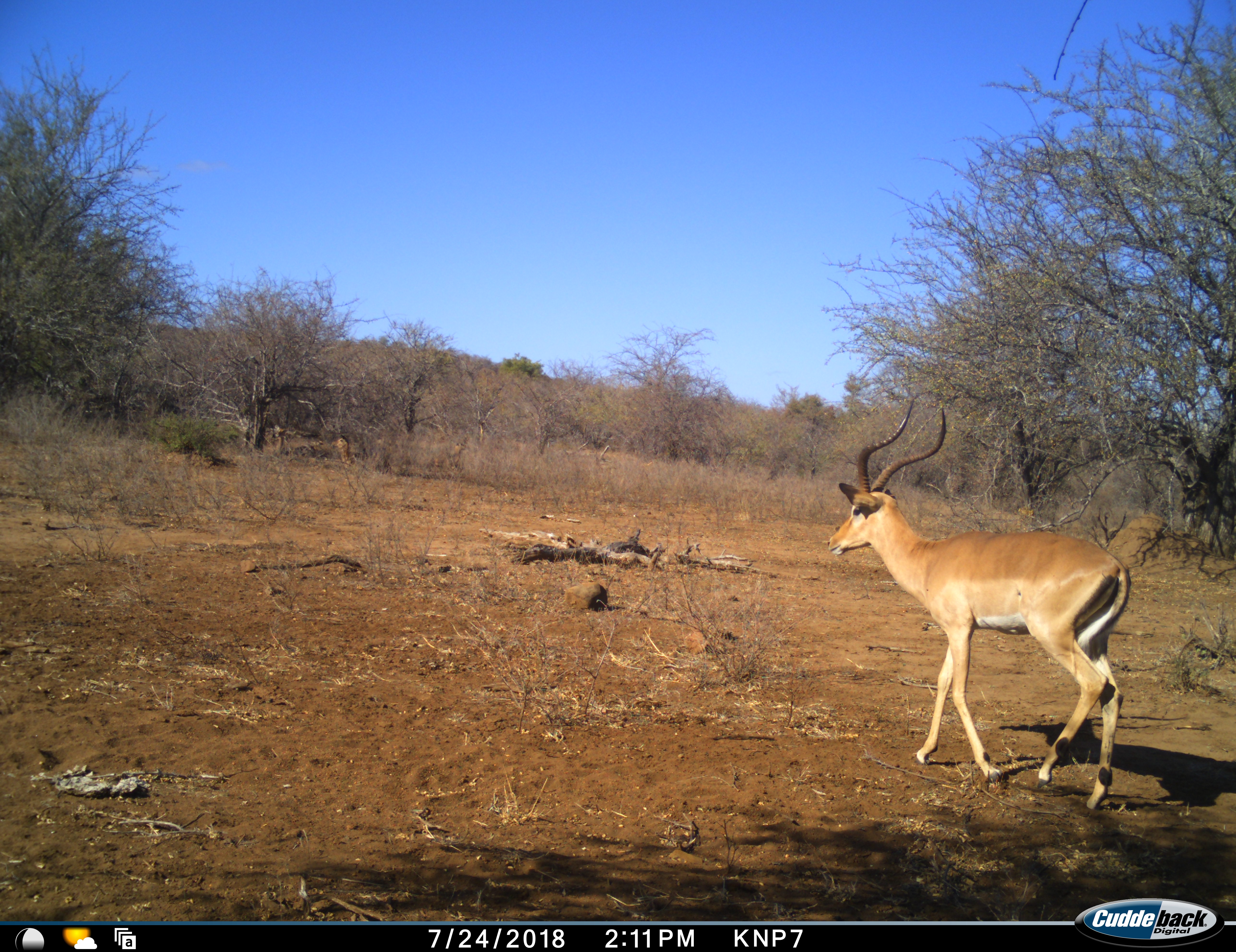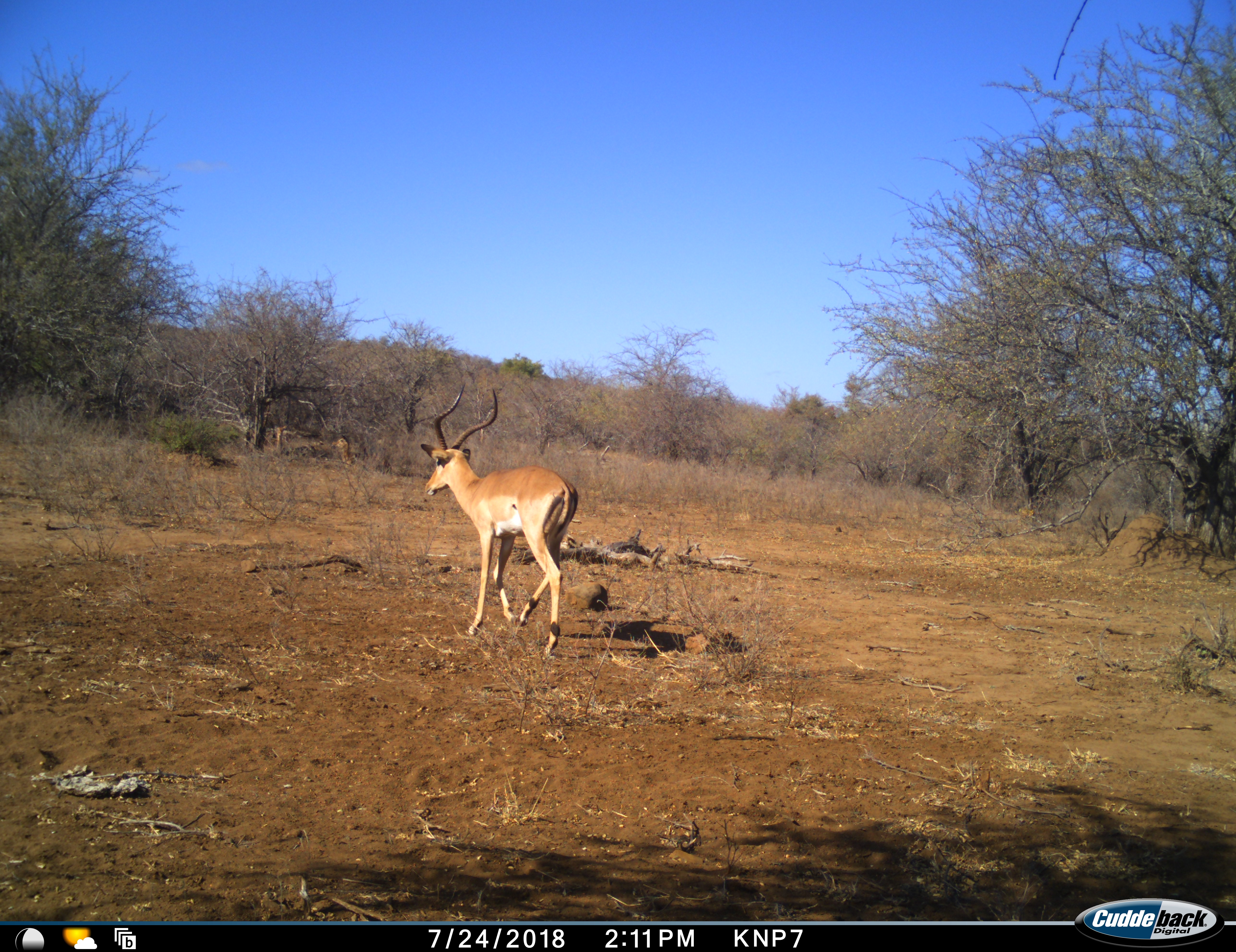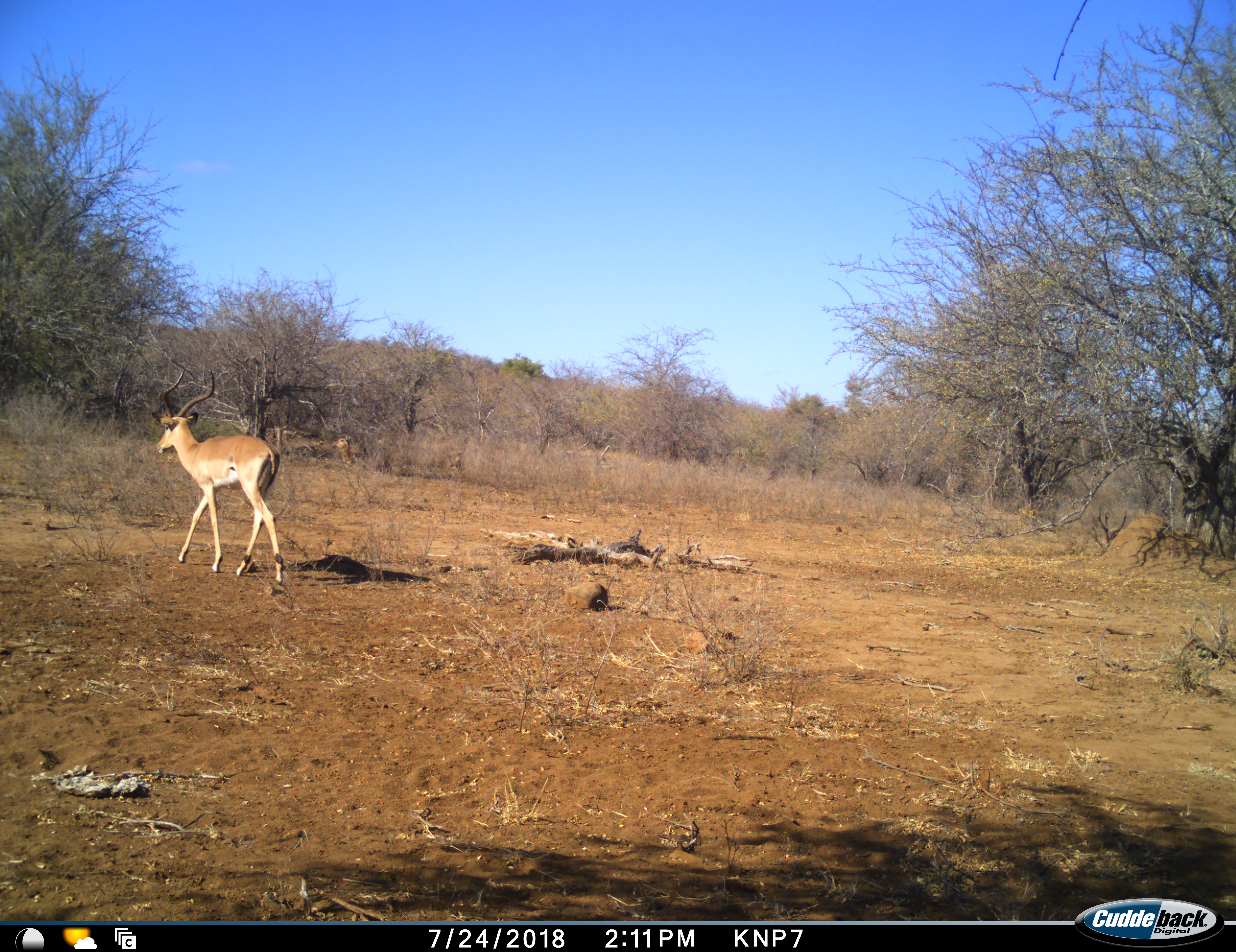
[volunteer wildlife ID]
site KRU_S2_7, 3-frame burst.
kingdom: Animalia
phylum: Chordata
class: Mammalia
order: Artiodactyla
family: Bovidae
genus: Aepyceros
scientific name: Aepyceros melampus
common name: impala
Impala (Aepyceros melampus), count 1. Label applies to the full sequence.